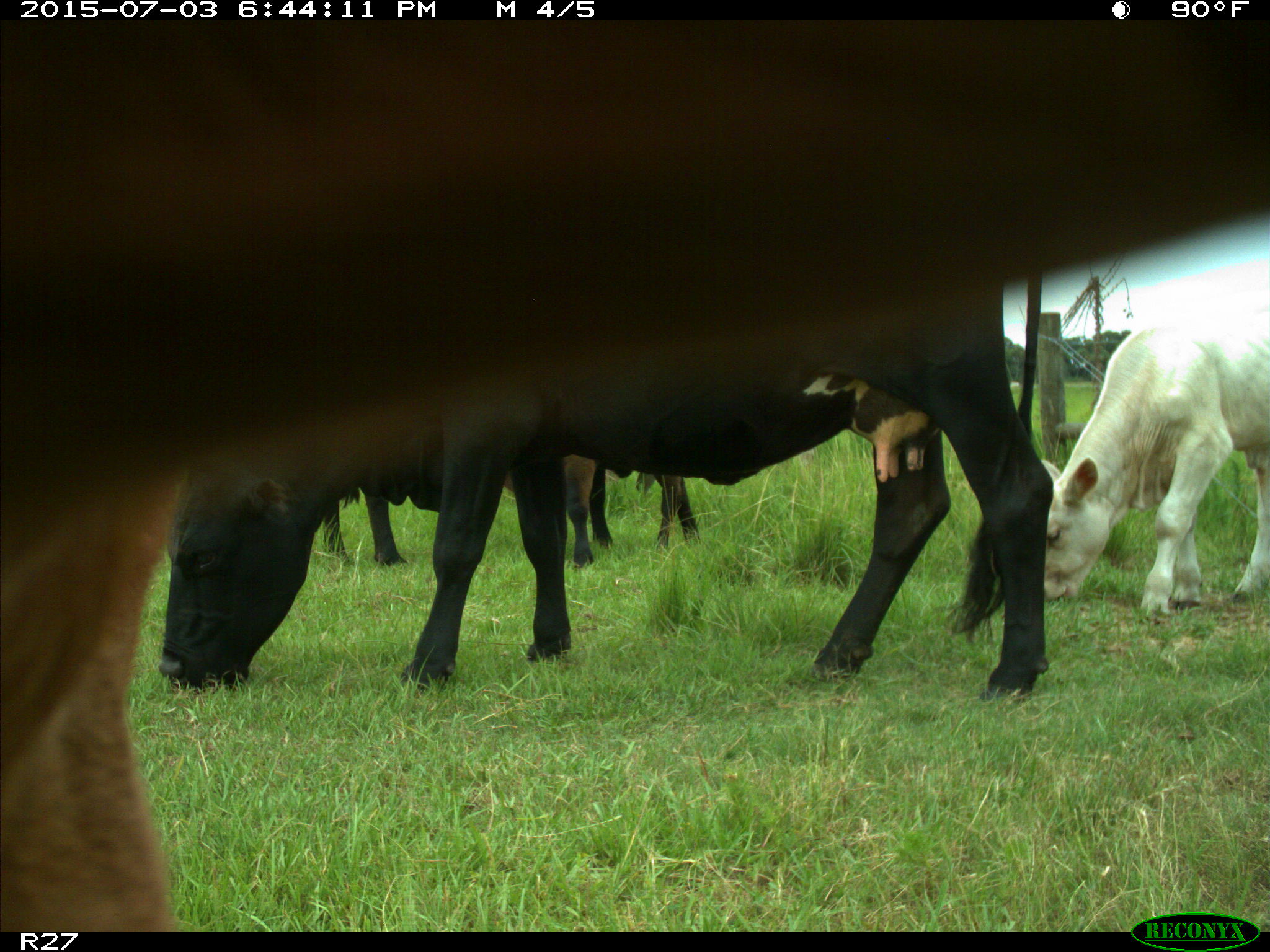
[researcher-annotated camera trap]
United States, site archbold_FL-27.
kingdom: Animalia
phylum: Chordata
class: Mammalia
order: Artiodactyla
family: Bovidae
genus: Bos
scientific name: Bos taurus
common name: domestic cow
Bos taurus (domestic cow).